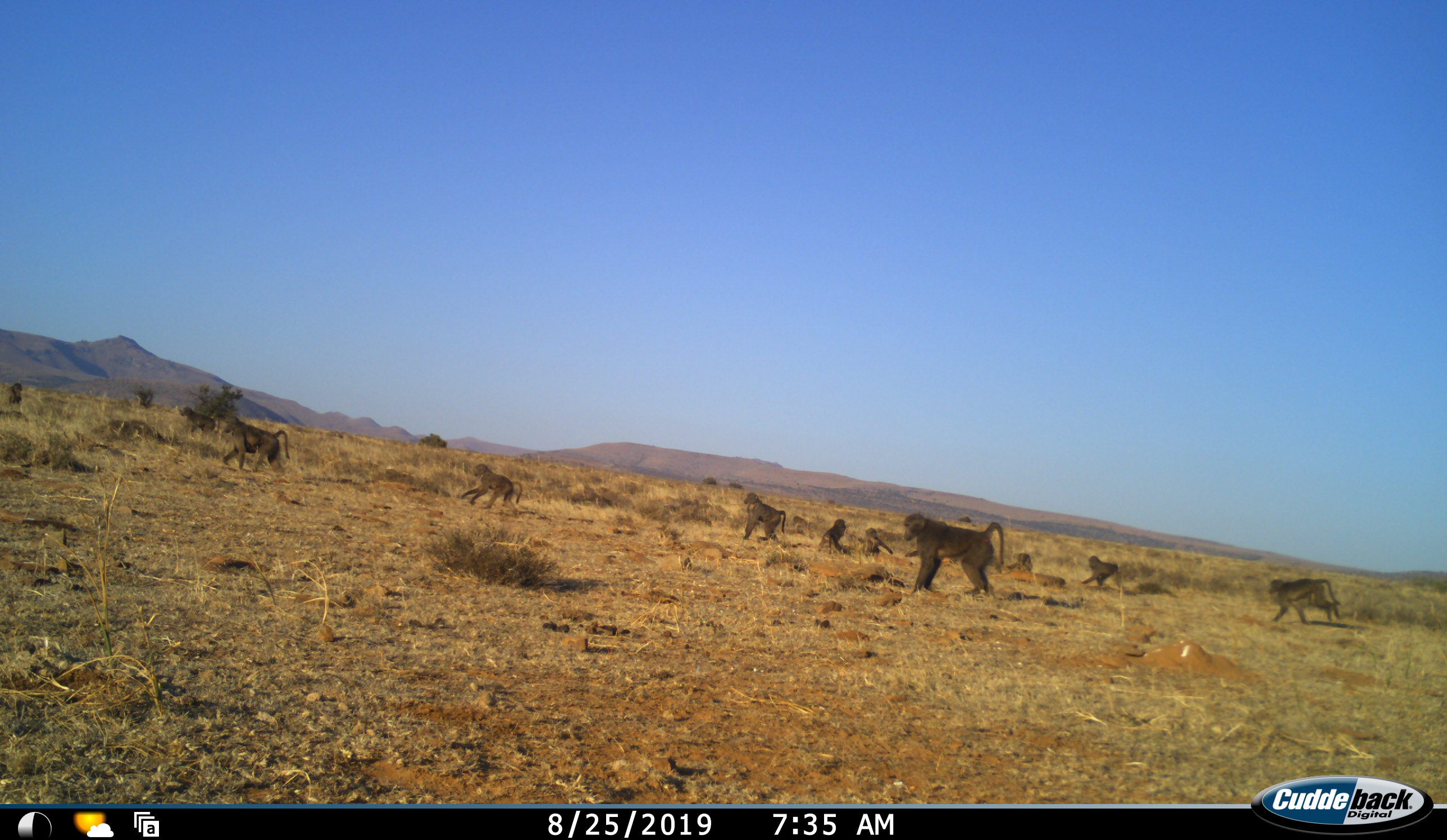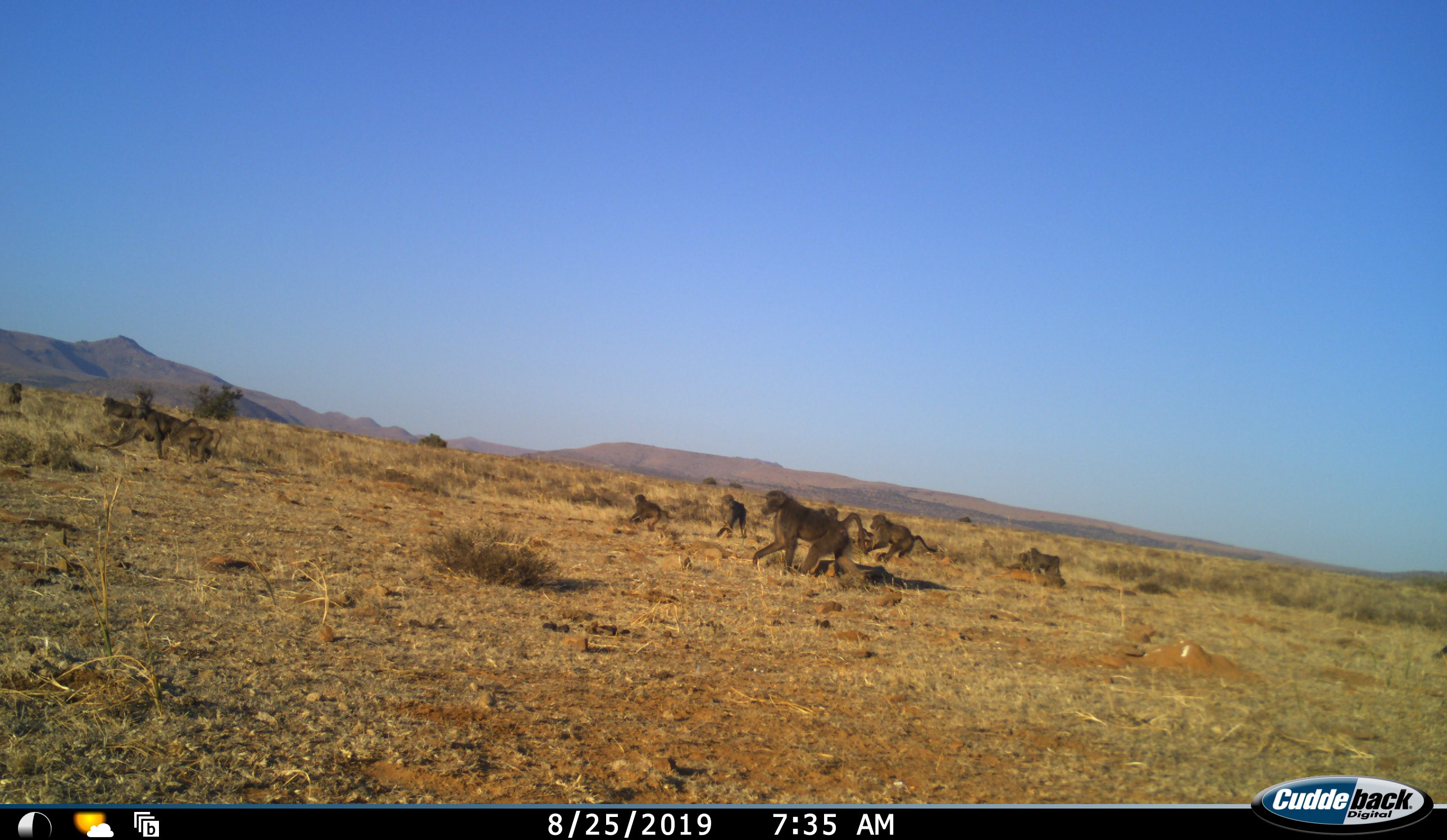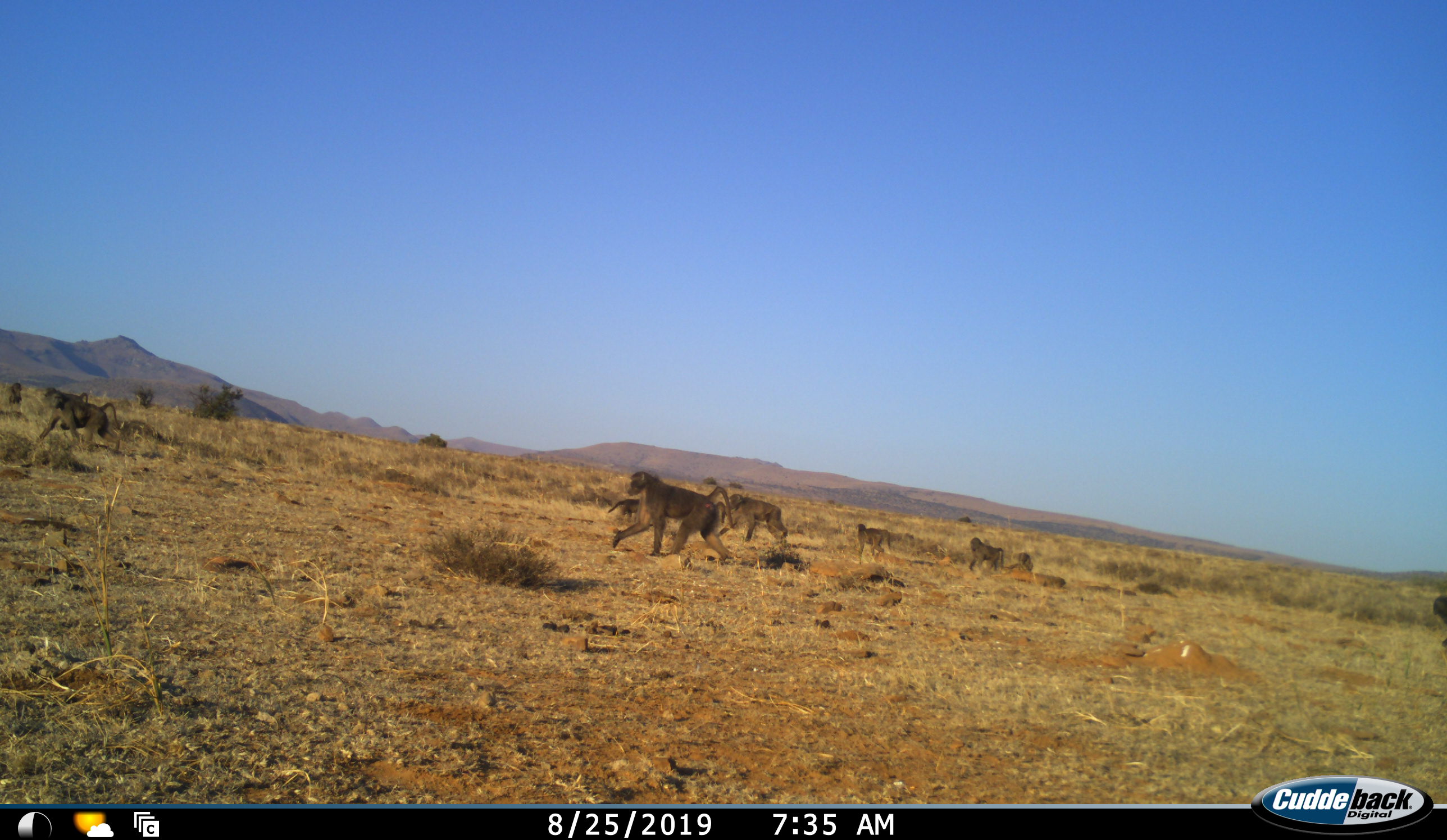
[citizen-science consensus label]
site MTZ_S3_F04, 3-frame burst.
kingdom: Animalia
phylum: Chordata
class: Mammalia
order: Primates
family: Cercopithecidae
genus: Papio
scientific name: Papio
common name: baboon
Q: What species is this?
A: Baboon (Papio).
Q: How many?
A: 11-50.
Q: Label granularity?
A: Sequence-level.